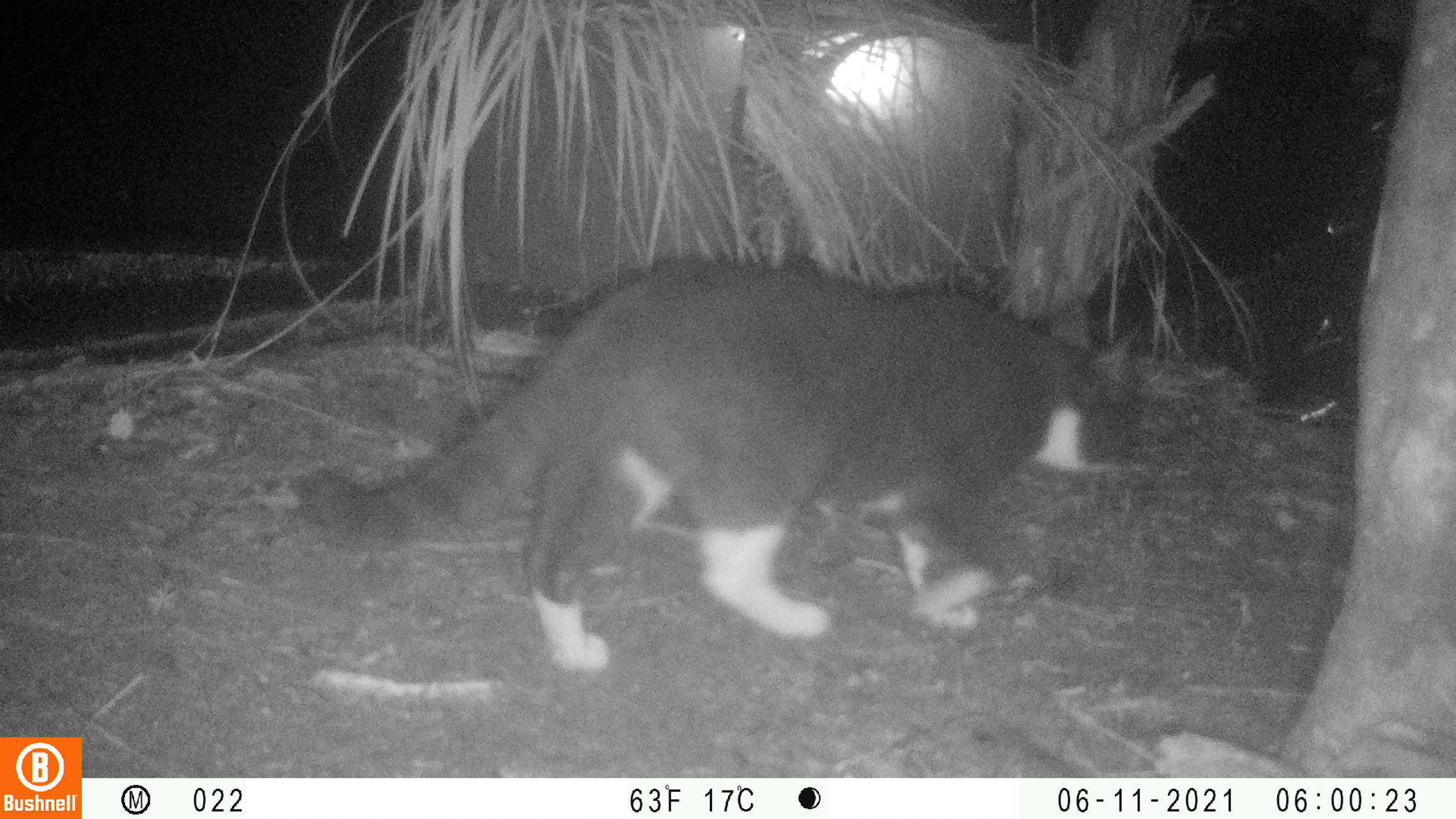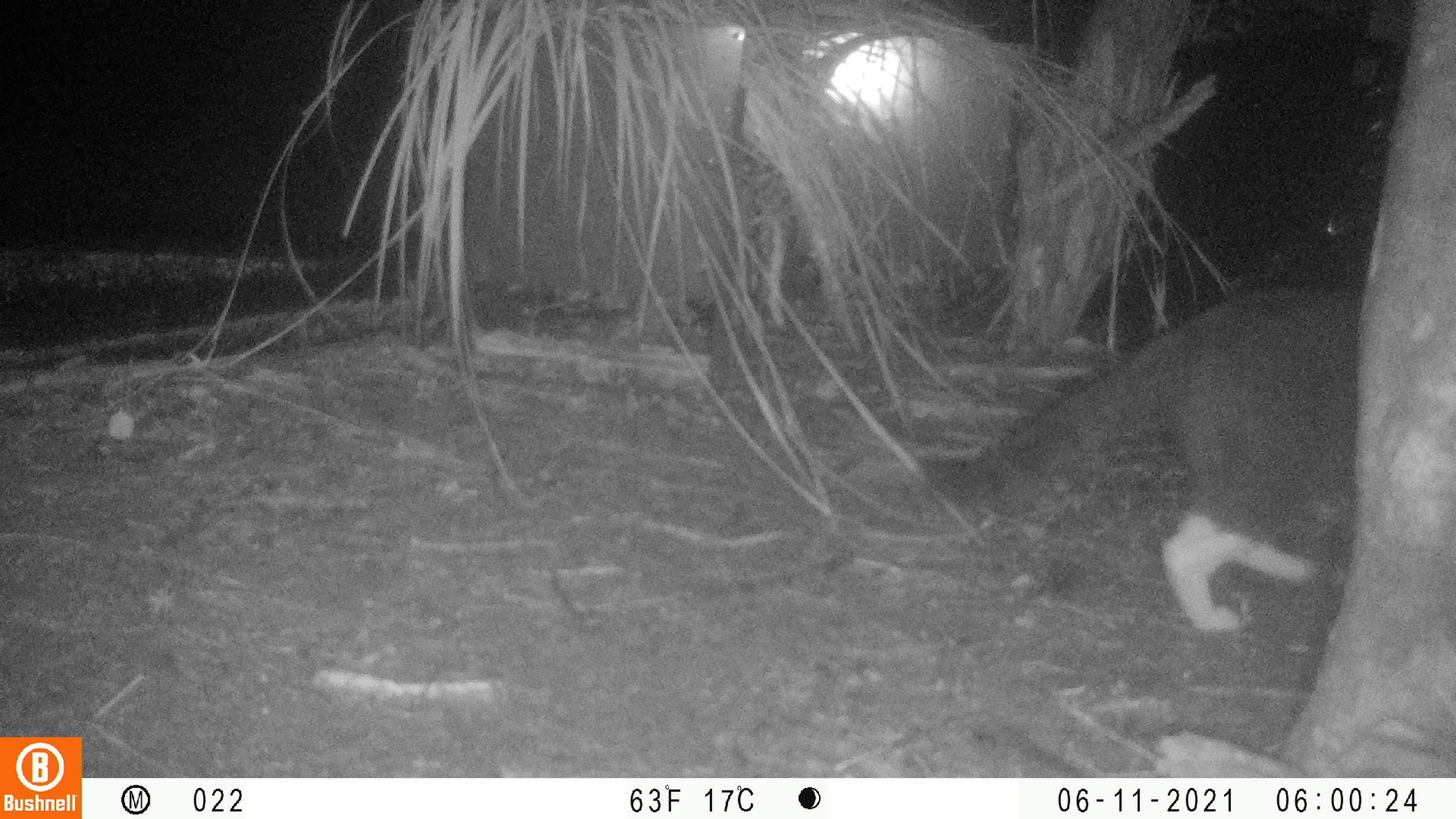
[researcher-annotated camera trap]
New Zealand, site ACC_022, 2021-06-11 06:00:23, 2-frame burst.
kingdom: Animalia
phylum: Chordata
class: Mammalia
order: Carnivora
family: Felidae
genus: Felis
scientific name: Felis catus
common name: domestic cat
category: cat